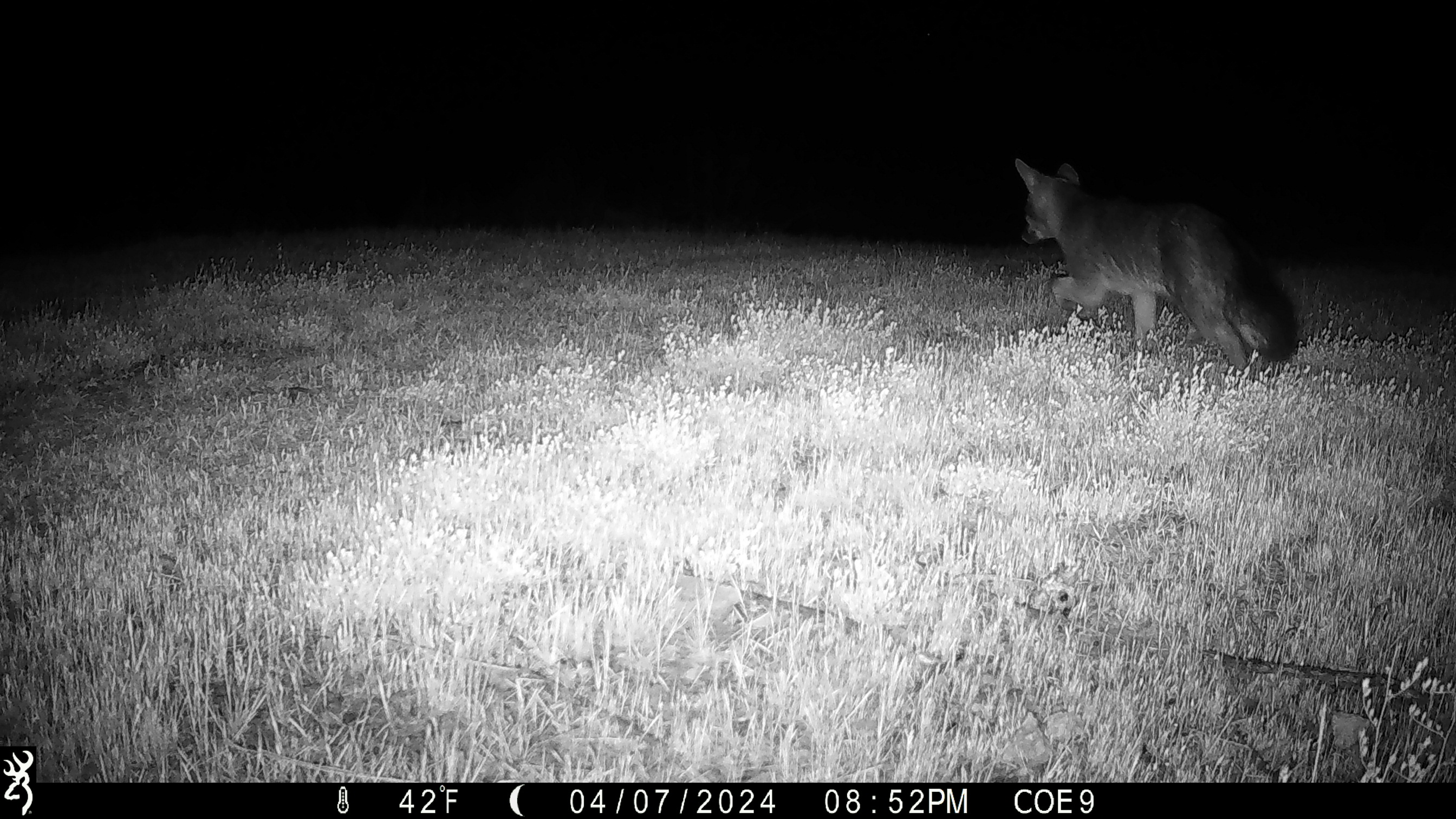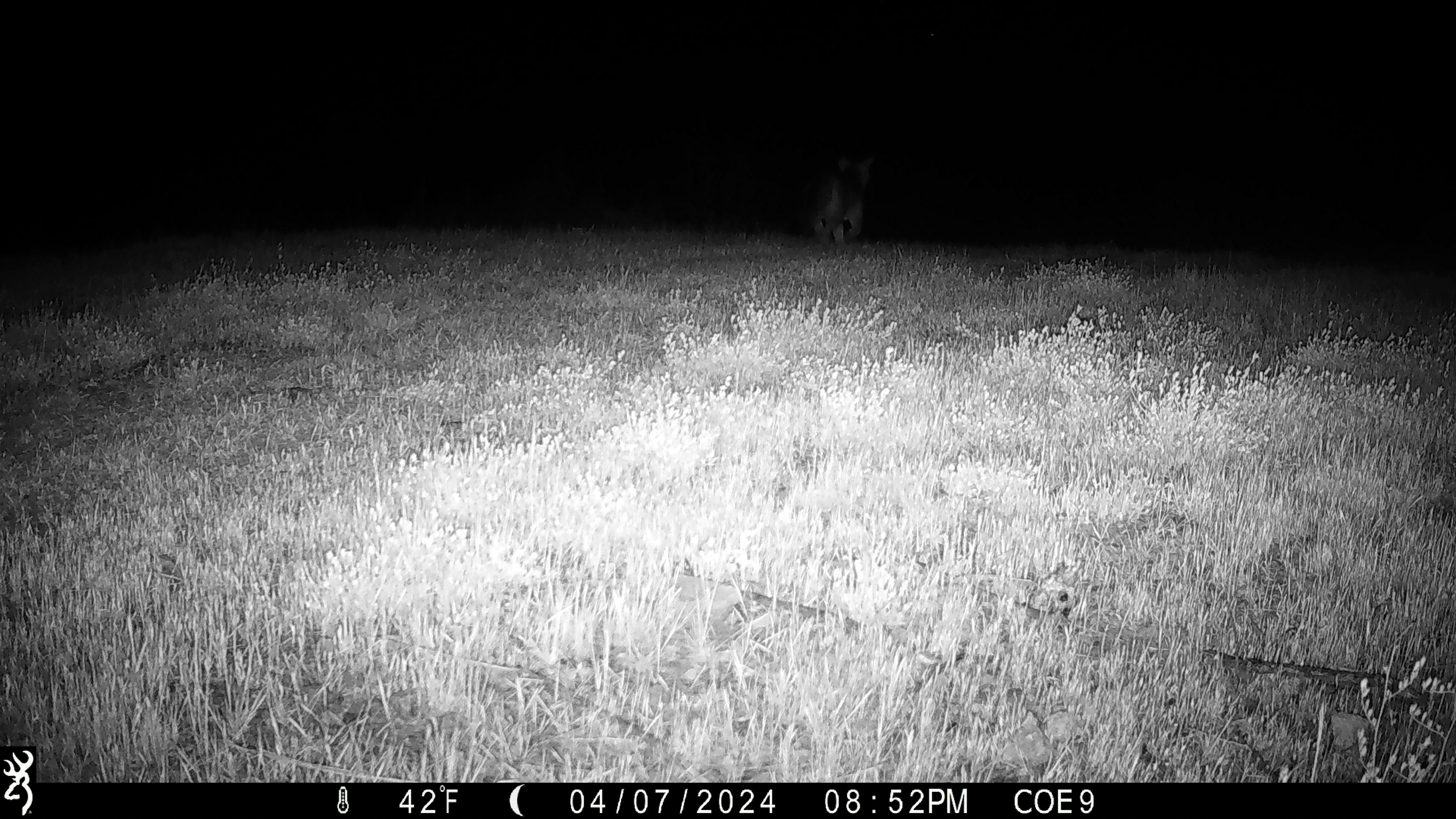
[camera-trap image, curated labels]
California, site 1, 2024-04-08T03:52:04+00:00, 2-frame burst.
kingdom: Animalia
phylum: Chordata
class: Mammalia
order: Carnivora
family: Canidae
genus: Urocyon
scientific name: Urocyon cinereoargenteus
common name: gray fox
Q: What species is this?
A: Gray fox (Urocyon cinereoargenteus).